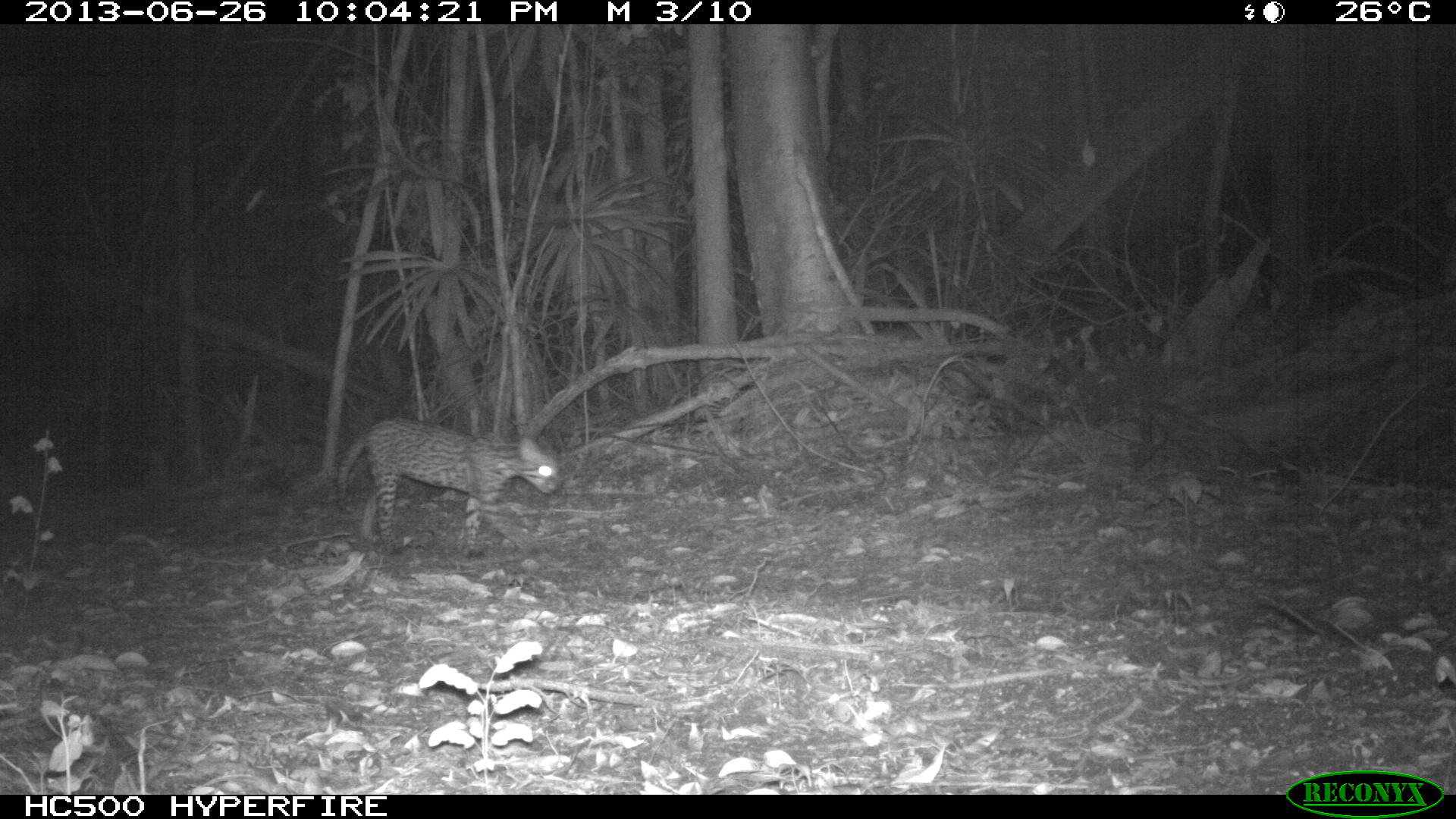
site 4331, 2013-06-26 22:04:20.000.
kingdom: Animalia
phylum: Chordata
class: Mammalia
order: Carnivora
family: Felidae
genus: Leopardus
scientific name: Leopardus pardalis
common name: ocelot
Leopardus pardalis (ocelot), count 1.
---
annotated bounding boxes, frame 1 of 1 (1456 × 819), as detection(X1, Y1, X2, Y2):
leopardus pardalis: detection(337, 415, 562, 551)